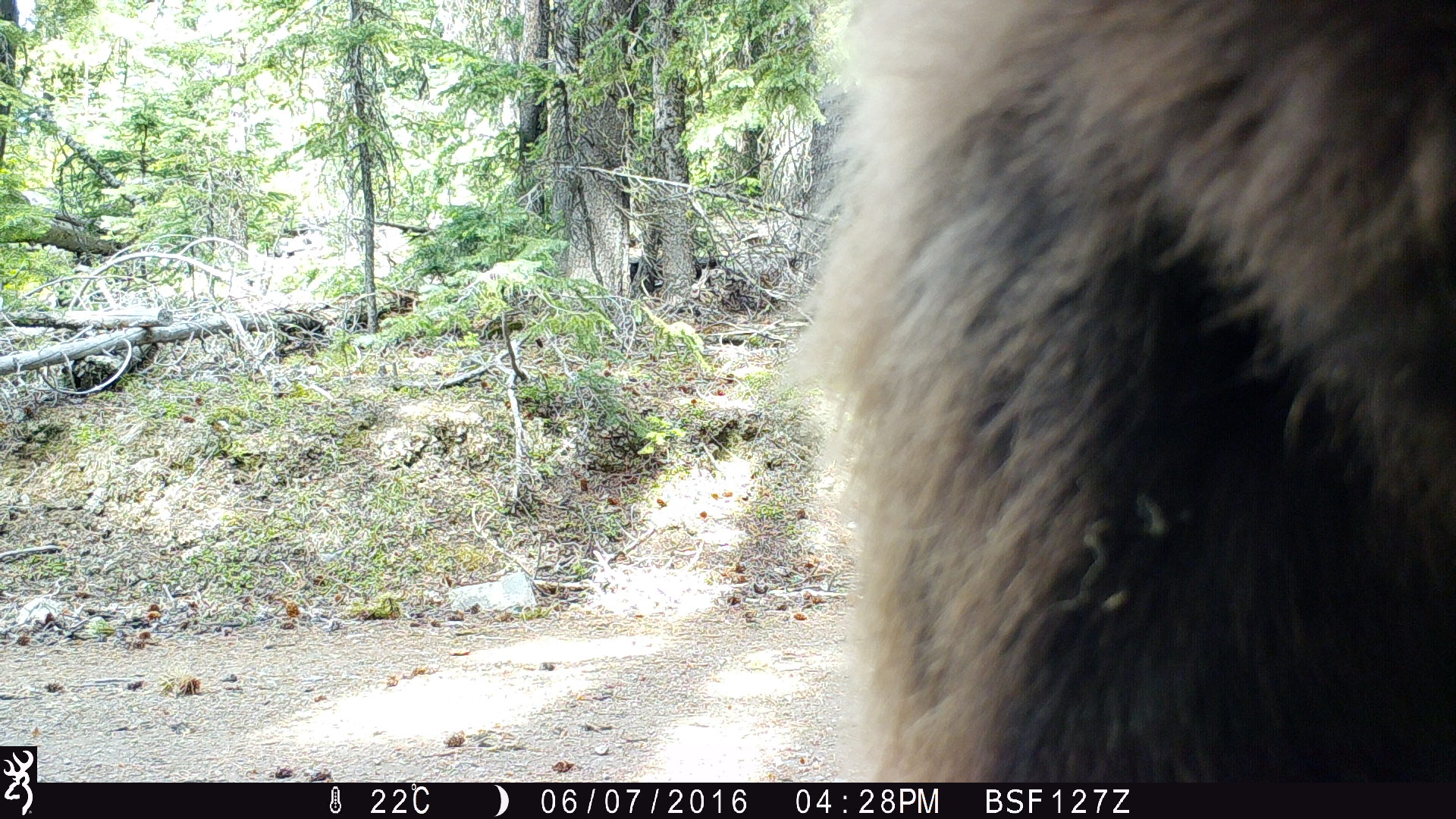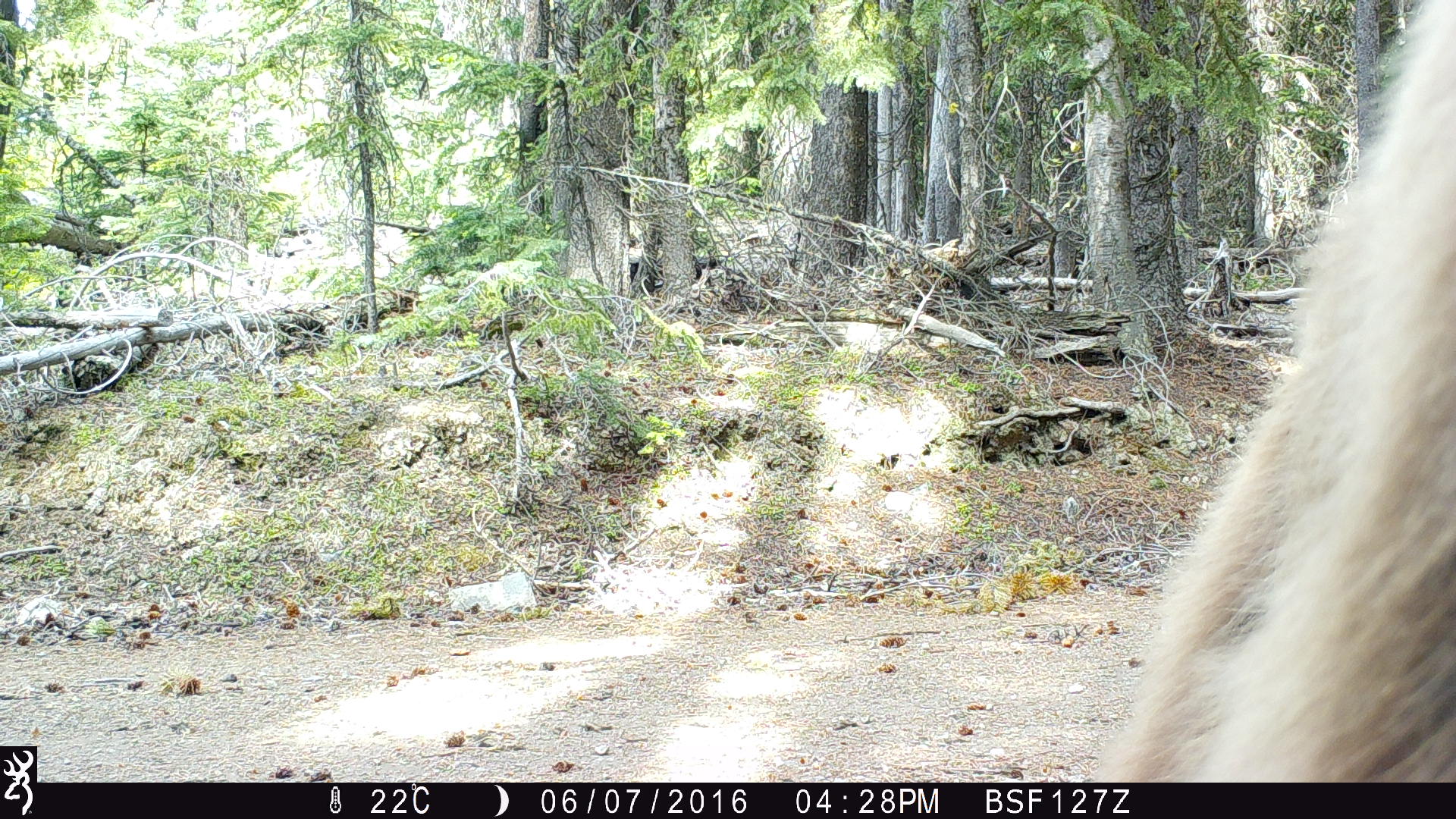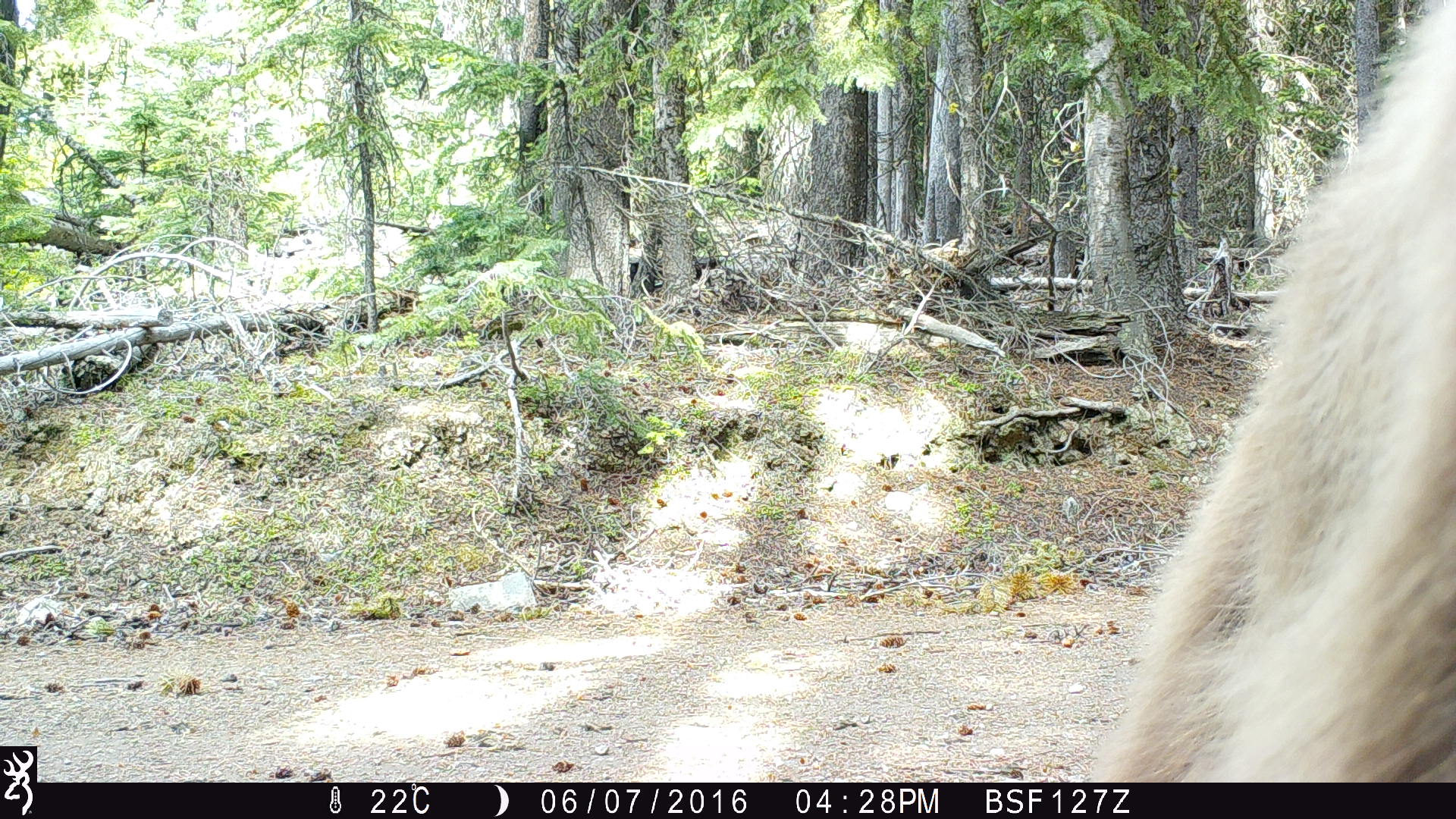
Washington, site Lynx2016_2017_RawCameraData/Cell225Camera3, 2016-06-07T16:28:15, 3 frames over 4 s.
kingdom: Animalia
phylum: Chordata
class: Mammalia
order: Carnivora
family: Ursidae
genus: Ursus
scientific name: Ursus americanus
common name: american black bear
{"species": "Ursus americanus (american black bear)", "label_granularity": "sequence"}